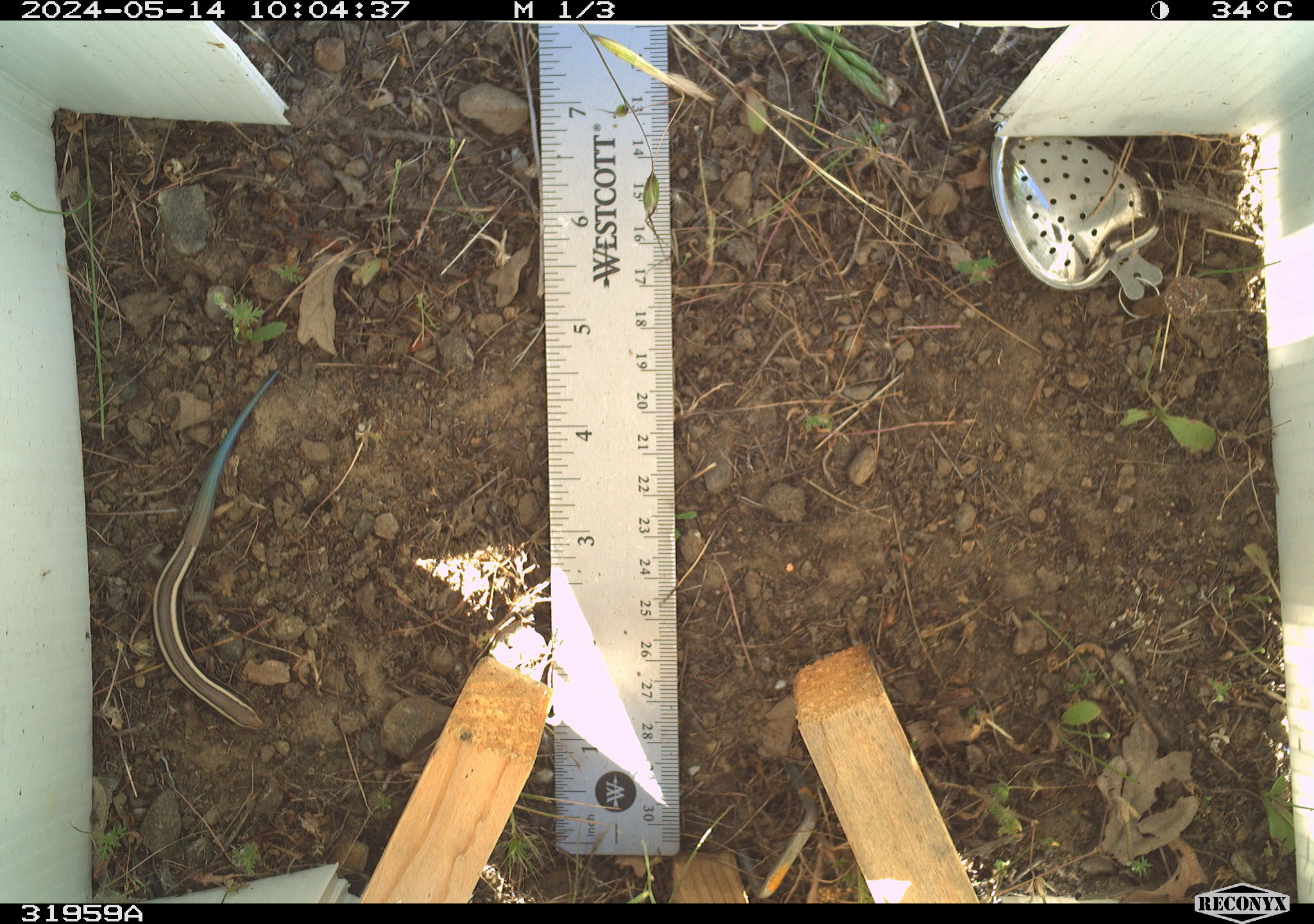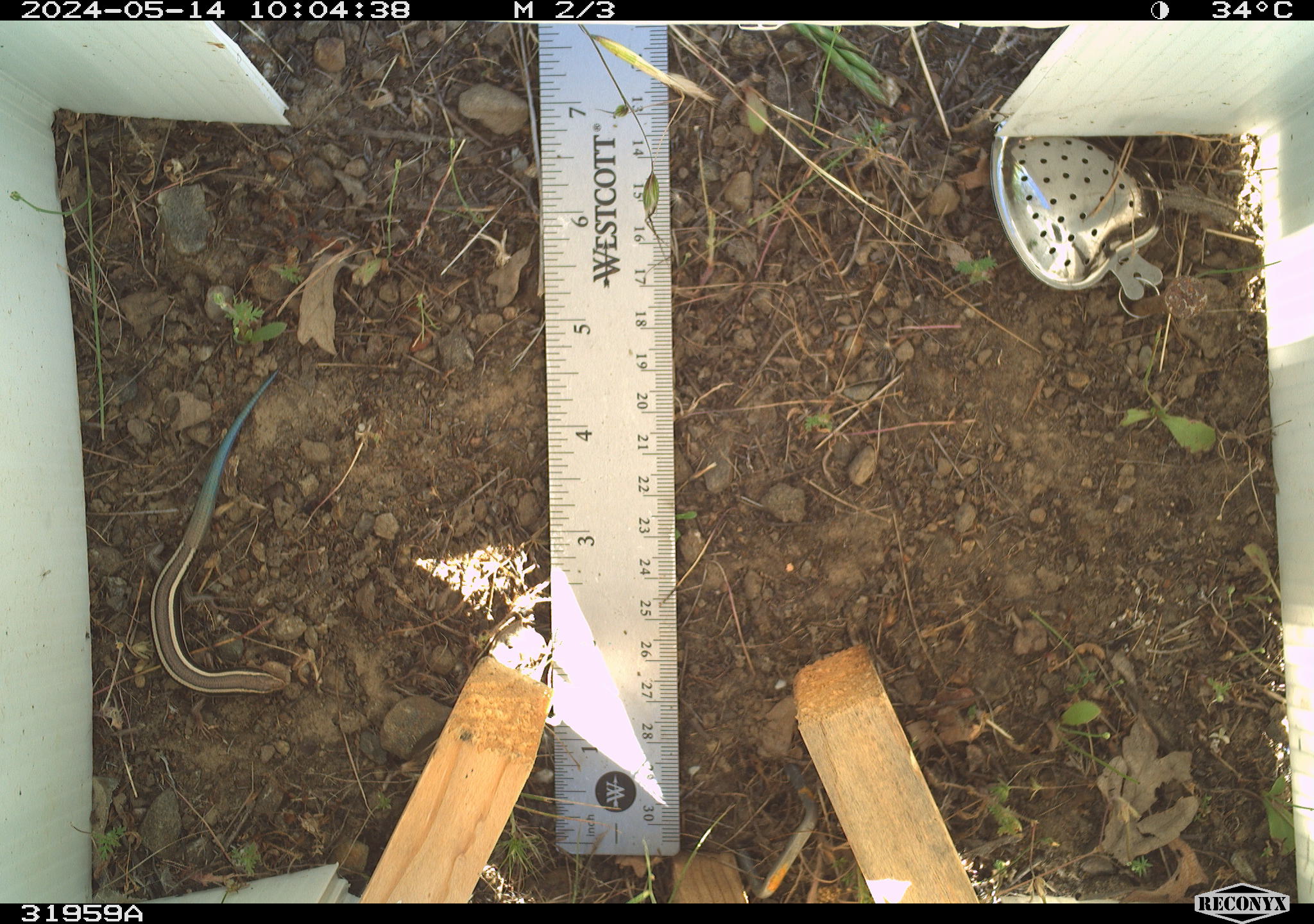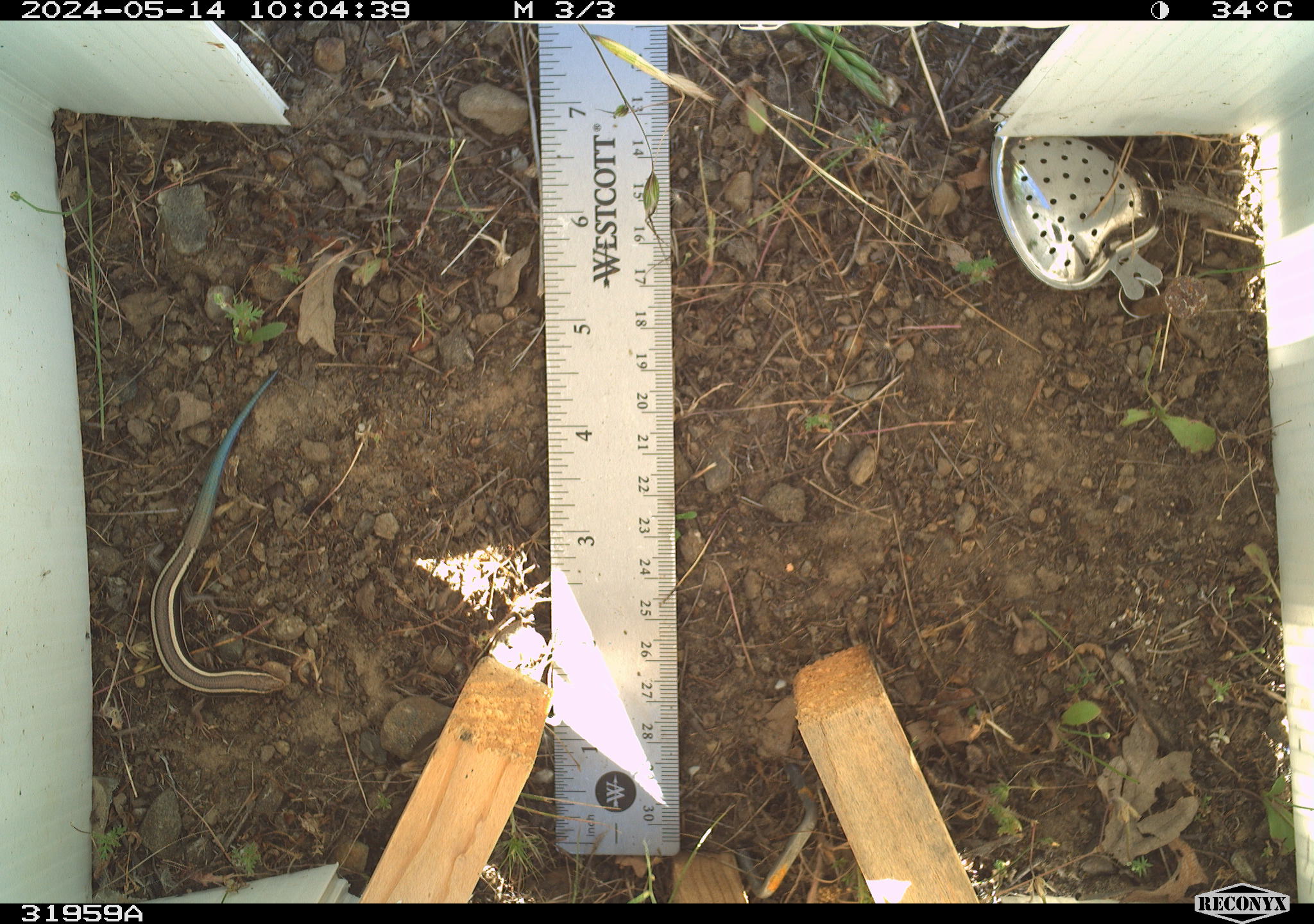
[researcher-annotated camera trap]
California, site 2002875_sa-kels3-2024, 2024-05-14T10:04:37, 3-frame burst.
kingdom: Animalia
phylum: Chordata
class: Reptilia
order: Squamata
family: Scincidae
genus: Plestiodon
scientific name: Plestiodon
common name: blue-tailed skinks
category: plestiodon species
Plestiodon species (blue-tailed skinks) (Plestiodon).